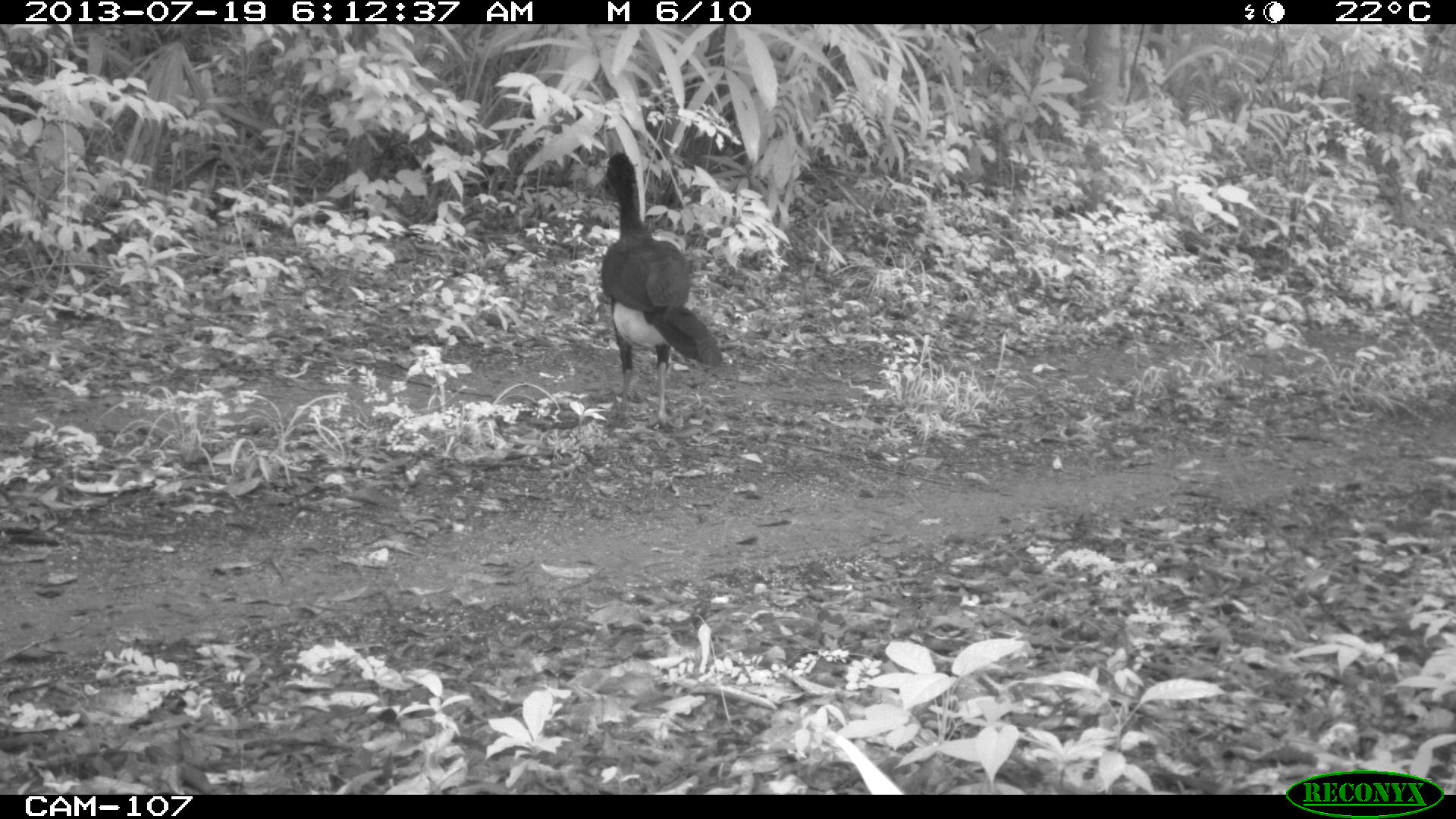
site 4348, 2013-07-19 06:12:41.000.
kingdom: Animalia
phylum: Chordata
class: Aves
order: Galliformes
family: Cracidae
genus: Crax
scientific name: Crax rubra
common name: great curassow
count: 2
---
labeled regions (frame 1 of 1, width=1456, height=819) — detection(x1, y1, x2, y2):
crax rubra: detection(594, 149, 727, 431)